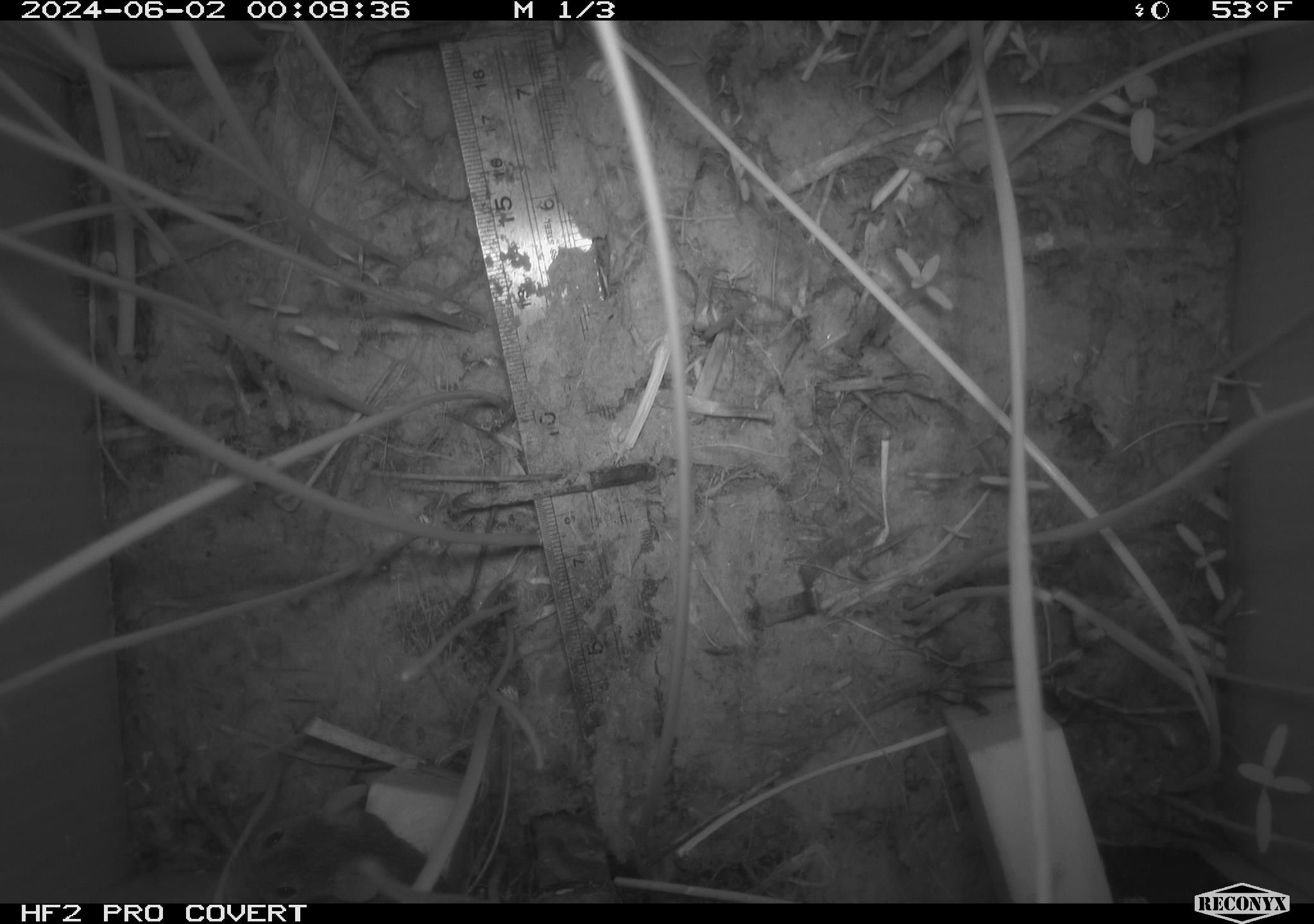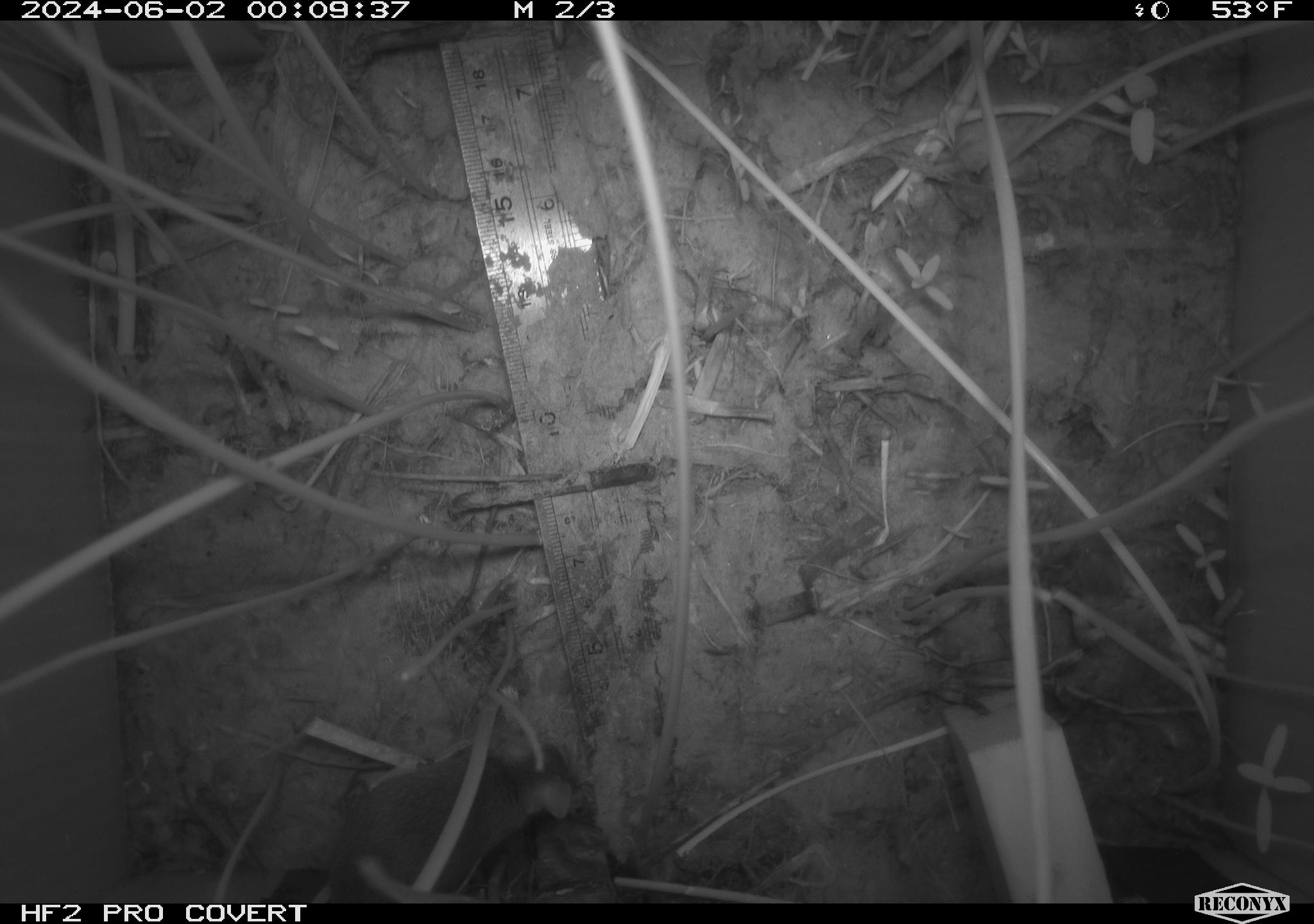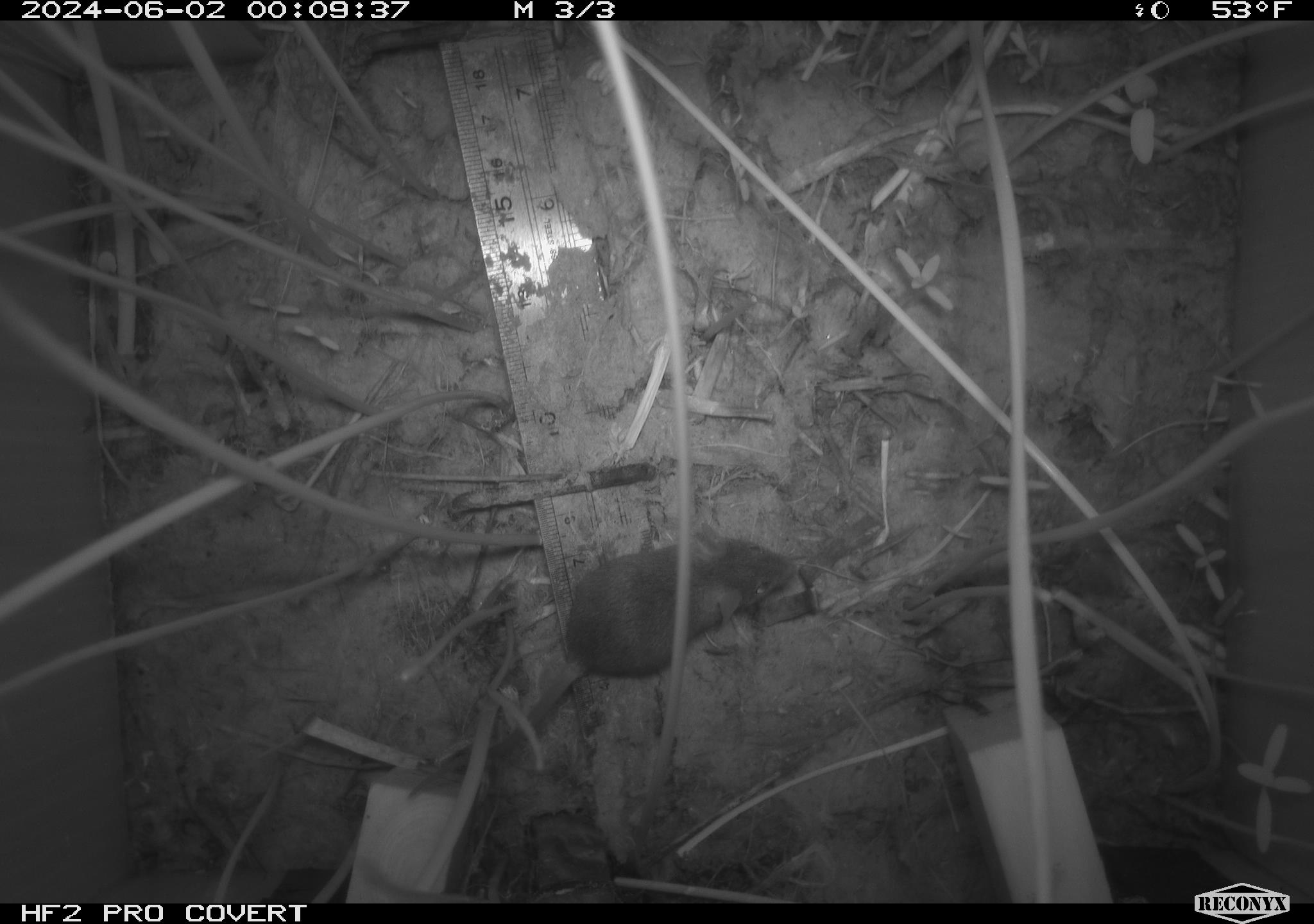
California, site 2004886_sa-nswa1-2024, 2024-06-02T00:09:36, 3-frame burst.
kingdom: Animalia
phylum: Chordata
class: Mammalia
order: Rodentia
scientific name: Rodentia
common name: rodent